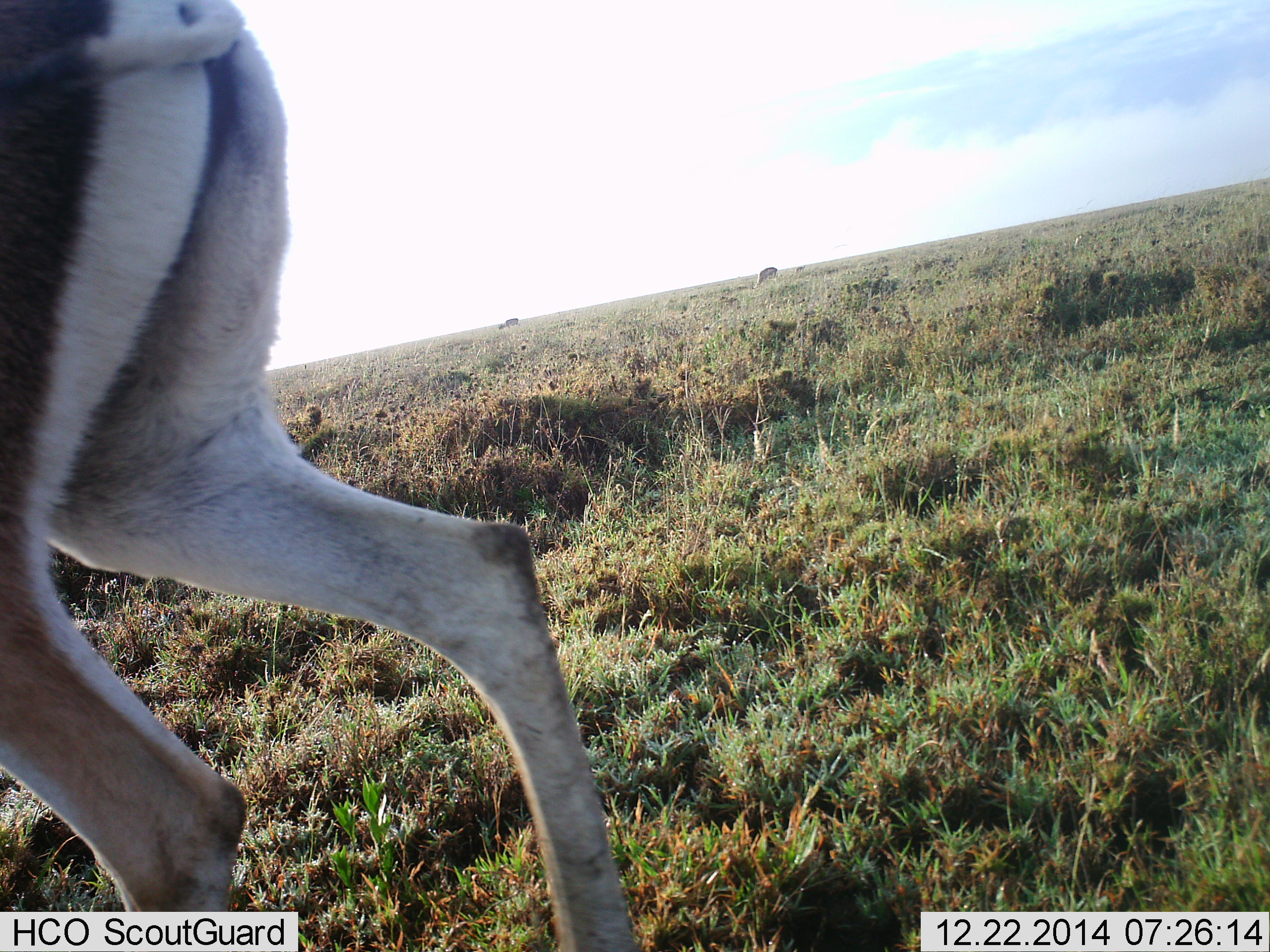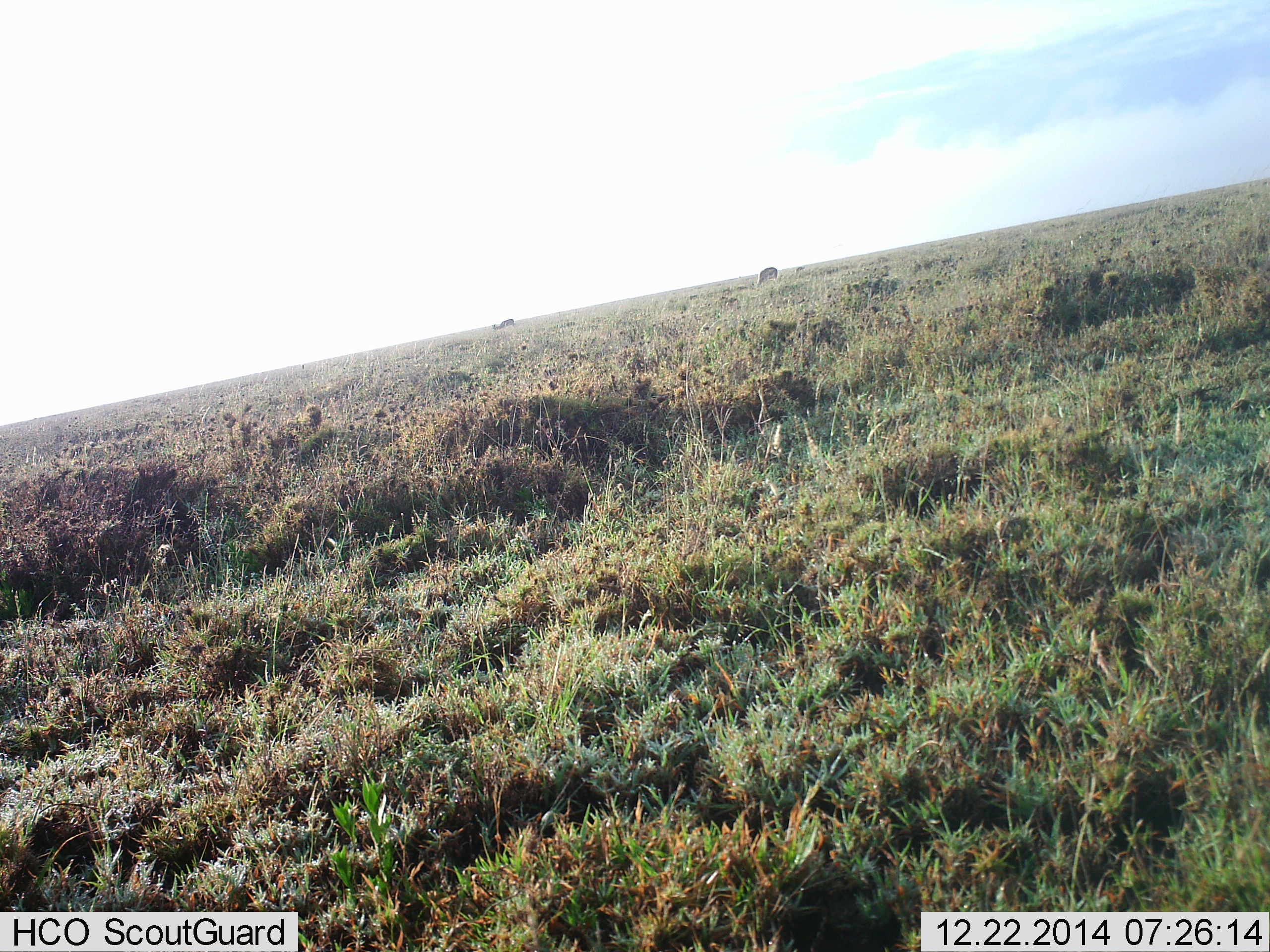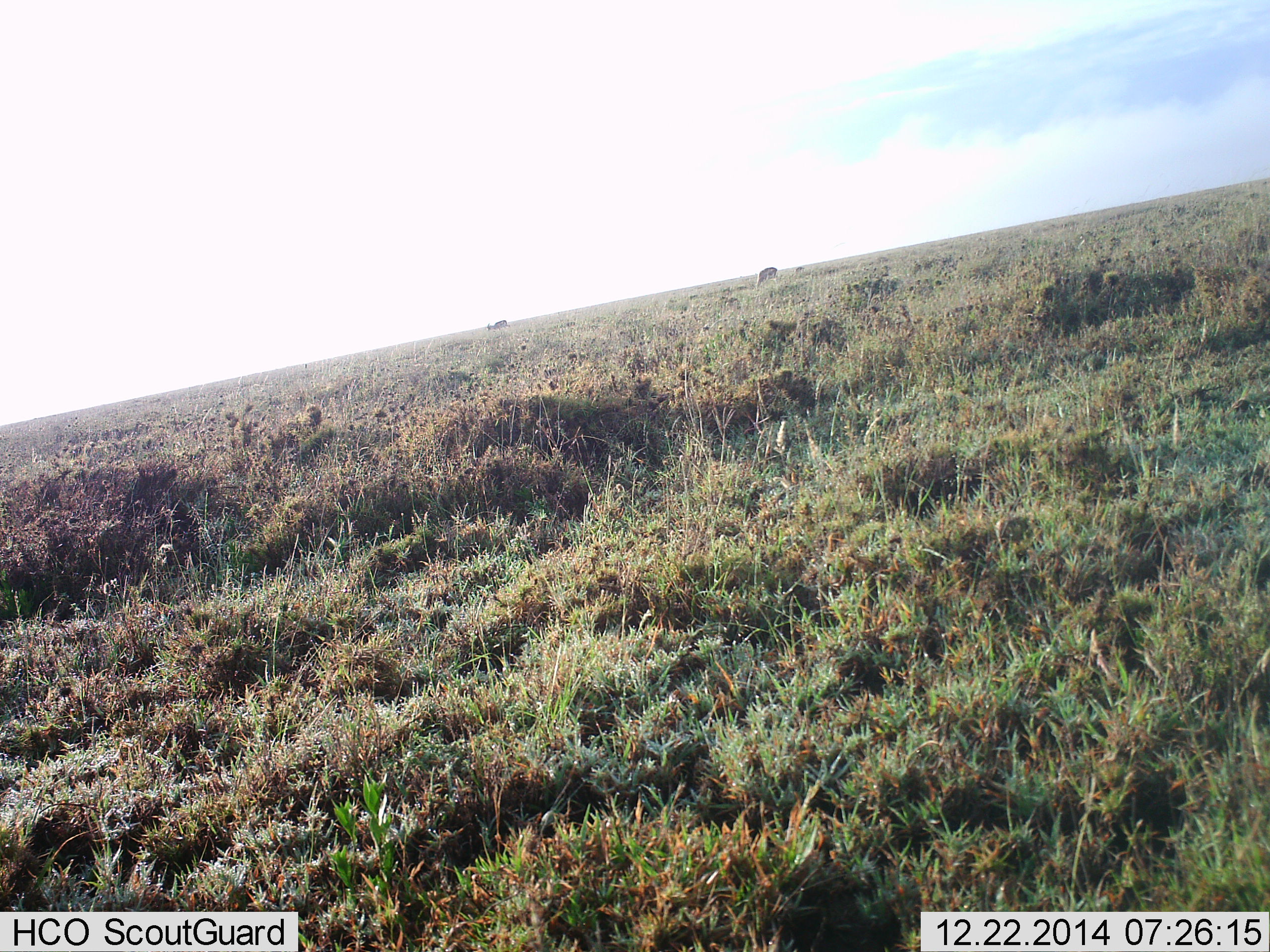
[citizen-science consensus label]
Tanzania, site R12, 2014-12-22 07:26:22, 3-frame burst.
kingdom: Animalia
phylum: Chordata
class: Mammalia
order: Artiodactyla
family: Bovidae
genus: Nanger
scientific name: Nanger granti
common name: grant's gazelle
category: gazellegrants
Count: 3.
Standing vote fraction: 0%.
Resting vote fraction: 0%.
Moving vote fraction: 90%.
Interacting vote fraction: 0%.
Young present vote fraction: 0%.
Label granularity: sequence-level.